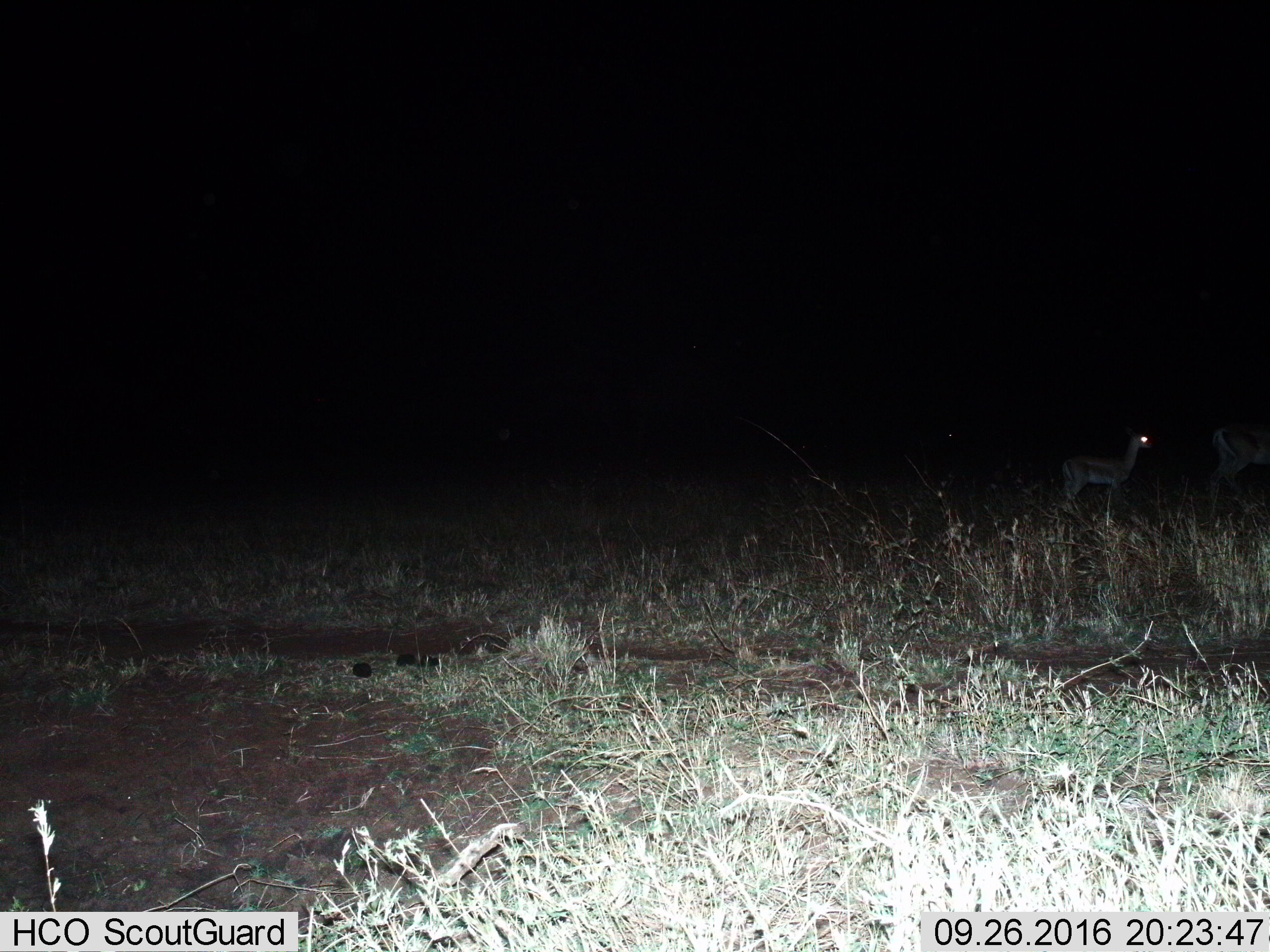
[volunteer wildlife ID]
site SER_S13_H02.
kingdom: Animalia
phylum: Chordata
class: Mammalia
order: Artiodactyla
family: Bovidae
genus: Eudorcas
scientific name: Eudorcas thomsonii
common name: thomson's gazelle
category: gazellethomsons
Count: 2.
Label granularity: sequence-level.